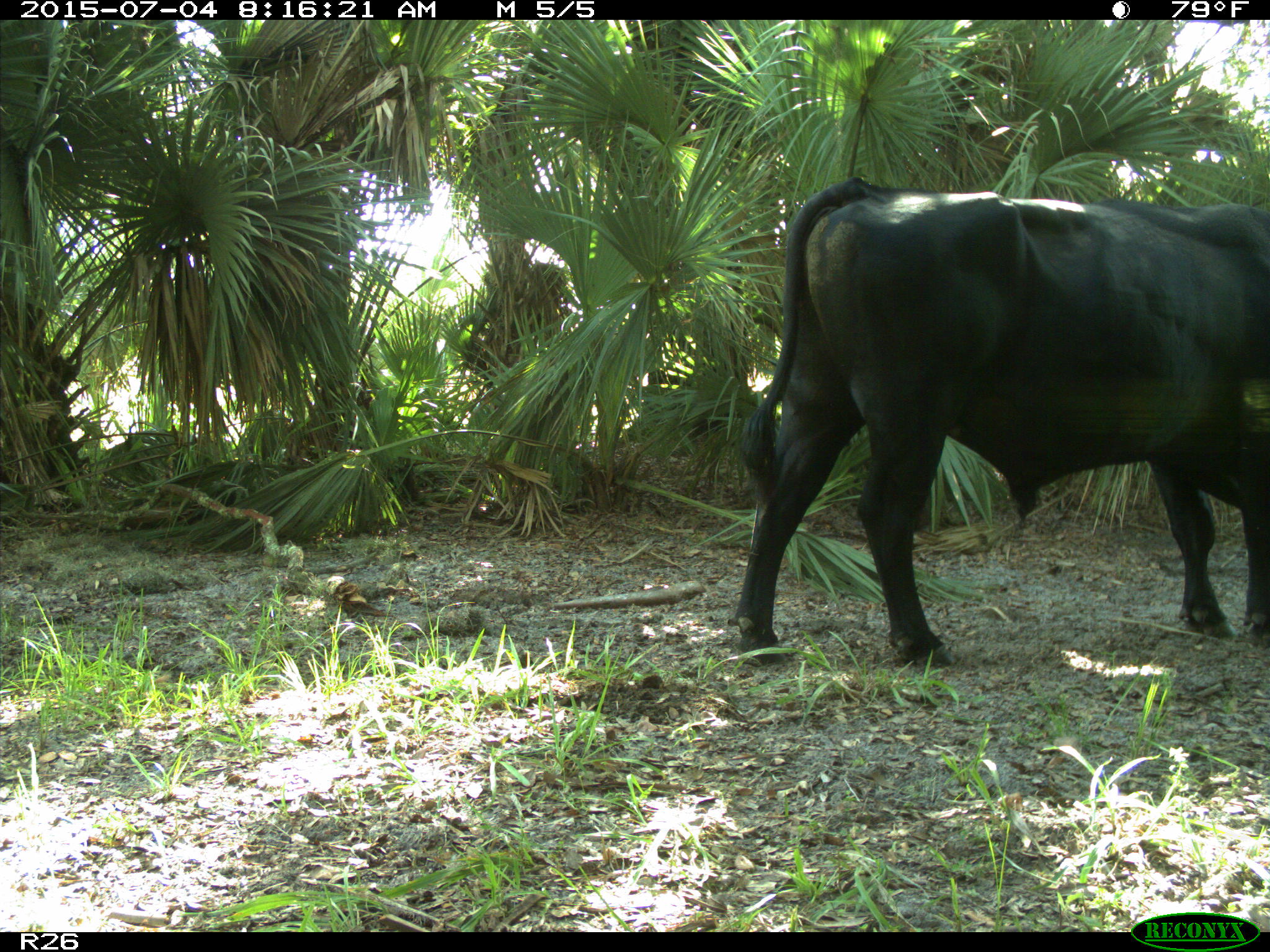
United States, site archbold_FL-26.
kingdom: Animalia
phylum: Chordata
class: Mammalia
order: Artiodactyla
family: Bovidae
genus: Bos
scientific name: Bos taurus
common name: domestic cow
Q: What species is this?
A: Bos taurus (domestic cow).